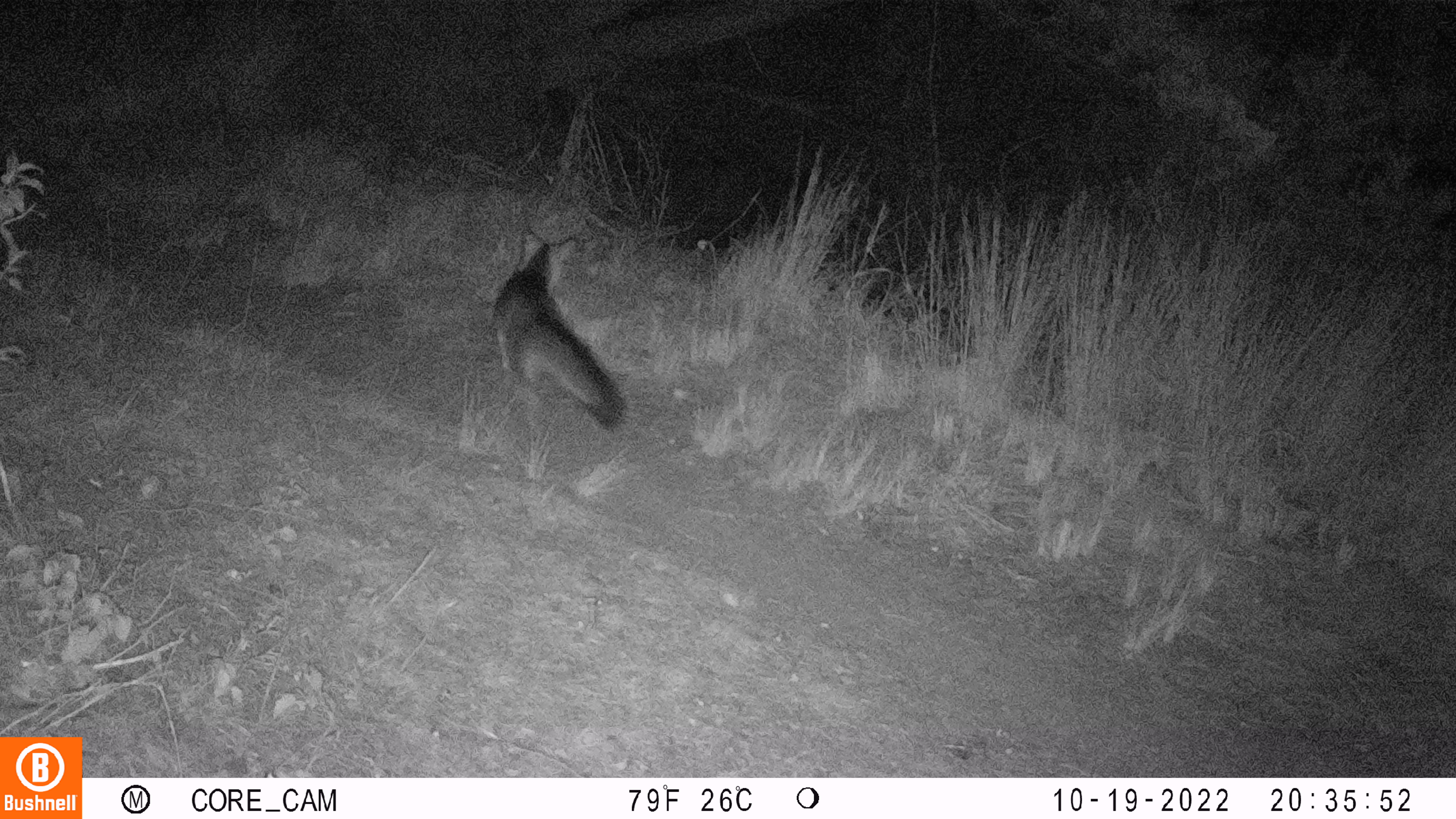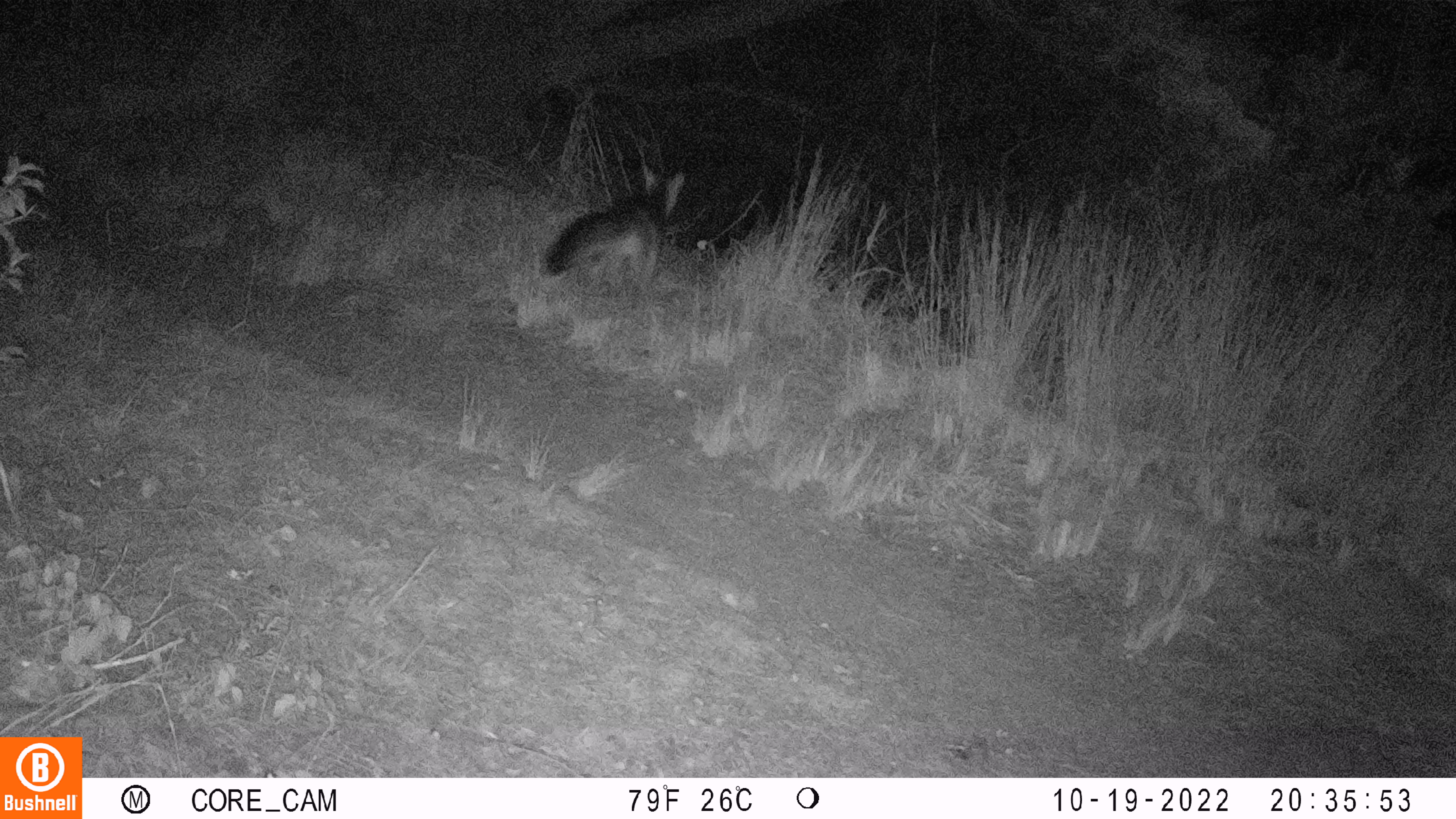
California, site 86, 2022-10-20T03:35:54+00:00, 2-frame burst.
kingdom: Animalia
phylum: Chordata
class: Mammalia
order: Carnivora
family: Canidae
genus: Urocyon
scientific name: Urocyon cinereoargenteus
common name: gray fox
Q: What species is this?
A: Gray fox (Urocyon cinereoargenteus).